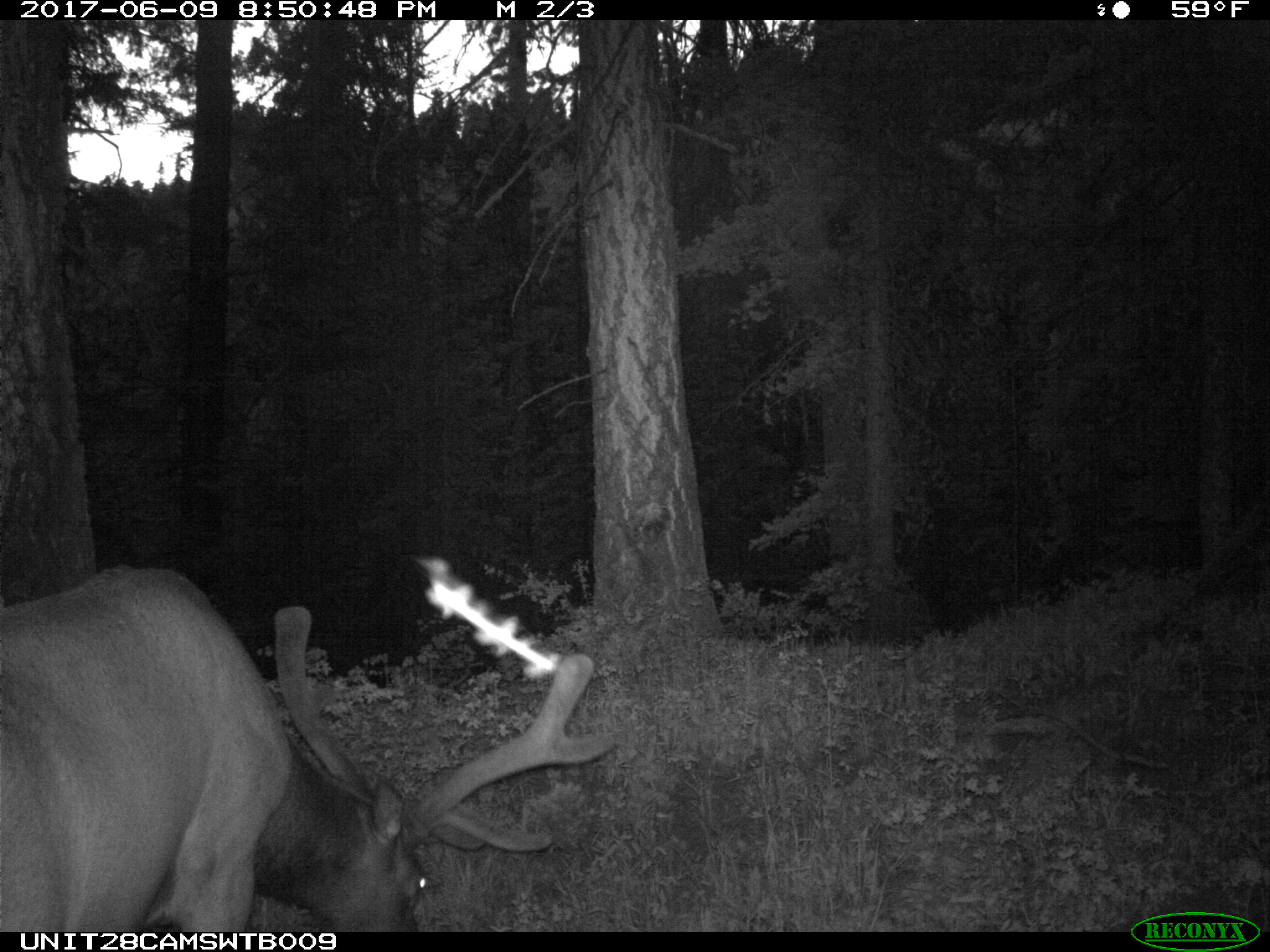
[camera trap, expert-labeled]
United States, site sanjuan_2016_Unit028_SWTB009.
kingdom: Animalia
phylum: Chordata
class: Mammalia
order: Artiodactyla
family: Cervidae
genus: Cervus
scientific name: Cervus elaphus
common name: red deer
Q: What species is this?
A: Cervus elaphus (red deer).